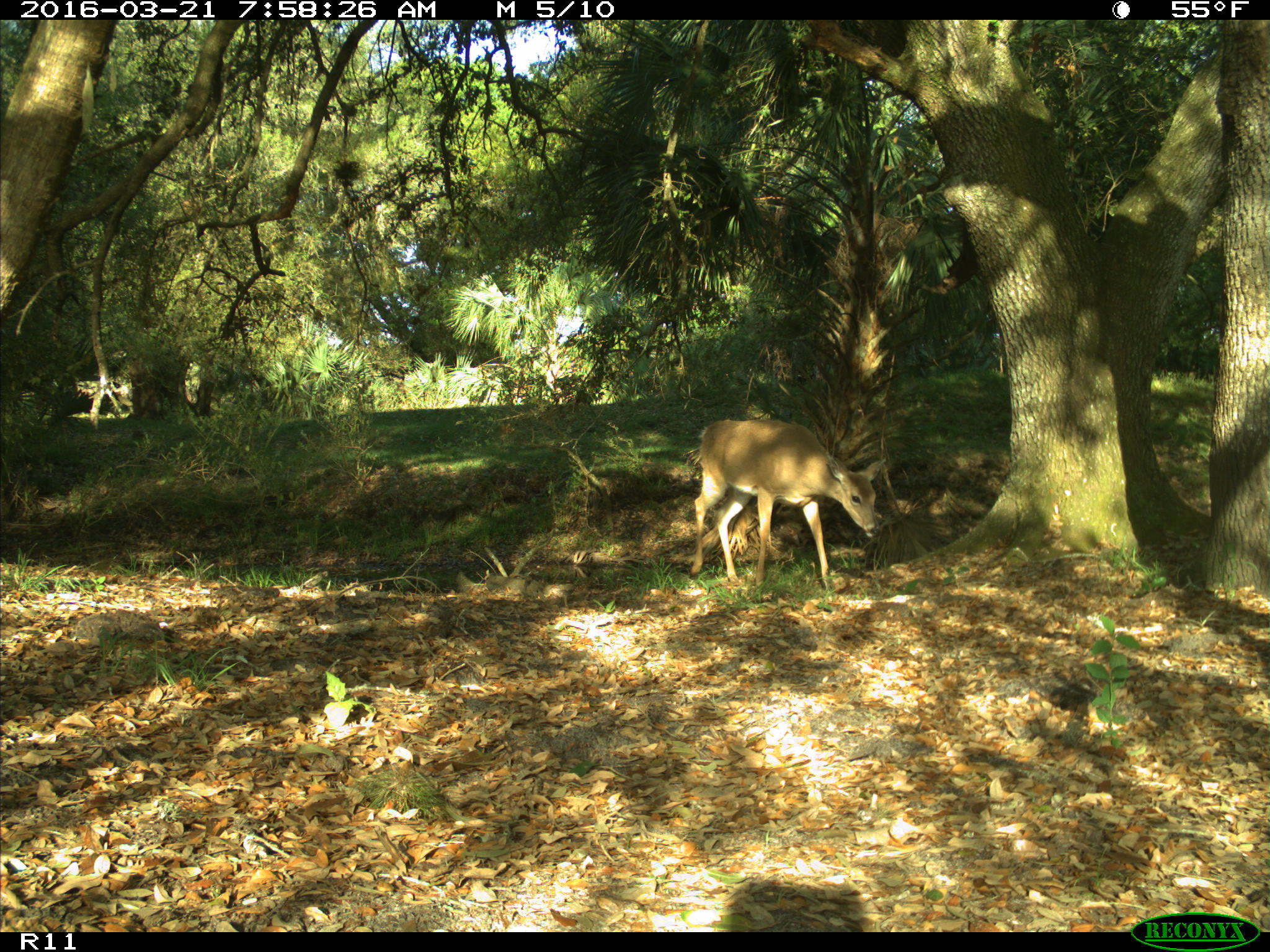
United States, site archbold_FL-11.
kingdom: Animalia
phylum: Chordata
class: Mammalia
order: Artiodactyla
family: Cervidae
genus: Odocoileus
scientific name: Odocoileus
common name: deer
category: unidentified deer